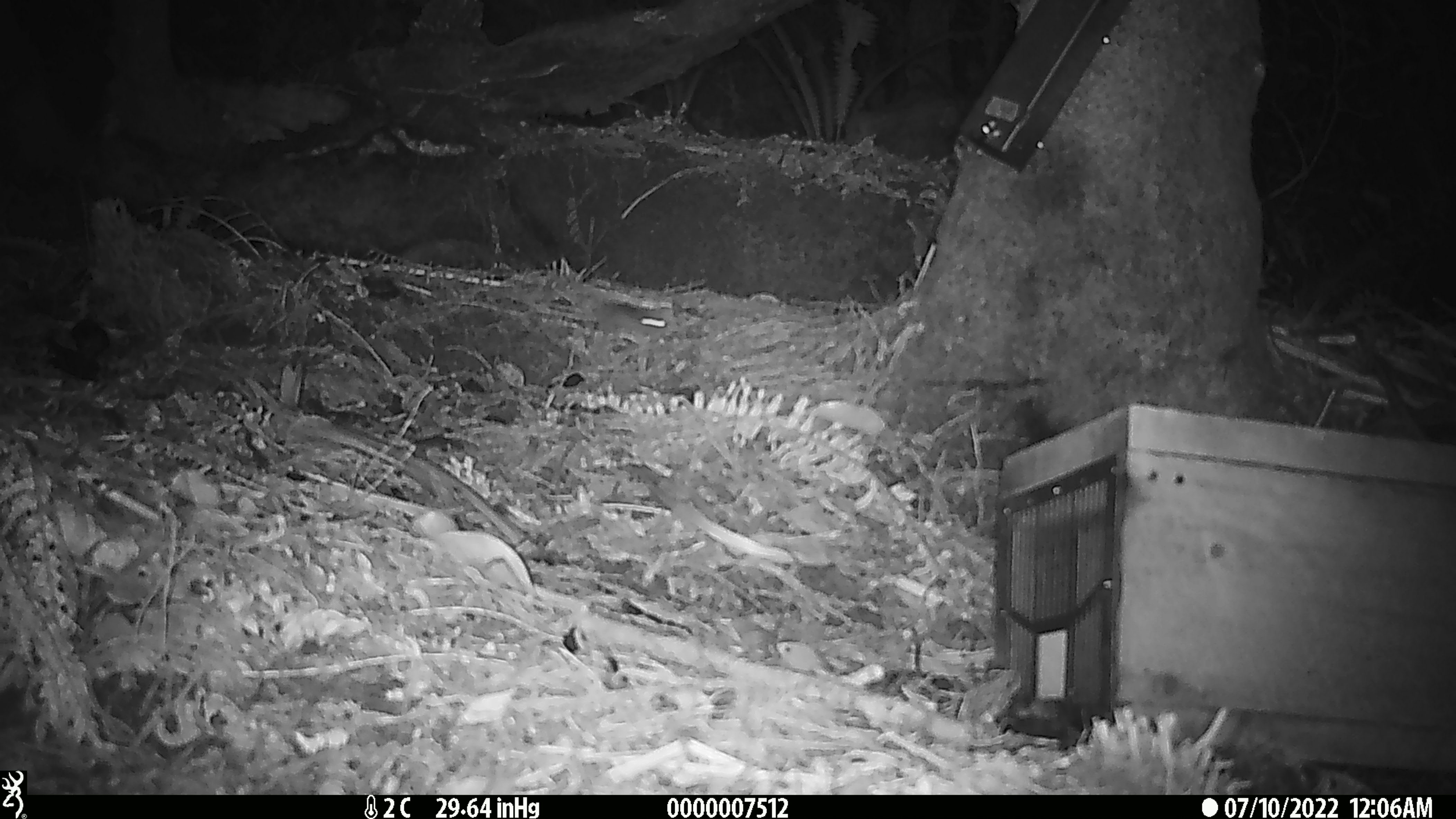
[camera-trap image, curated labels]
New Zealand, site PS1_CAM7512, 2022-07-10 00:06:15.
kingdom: Animalia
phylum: Chordata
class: Mammalia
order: Rodentia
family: Muridae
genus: Mus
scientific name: Mus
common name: mouse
Mouse (Mus).